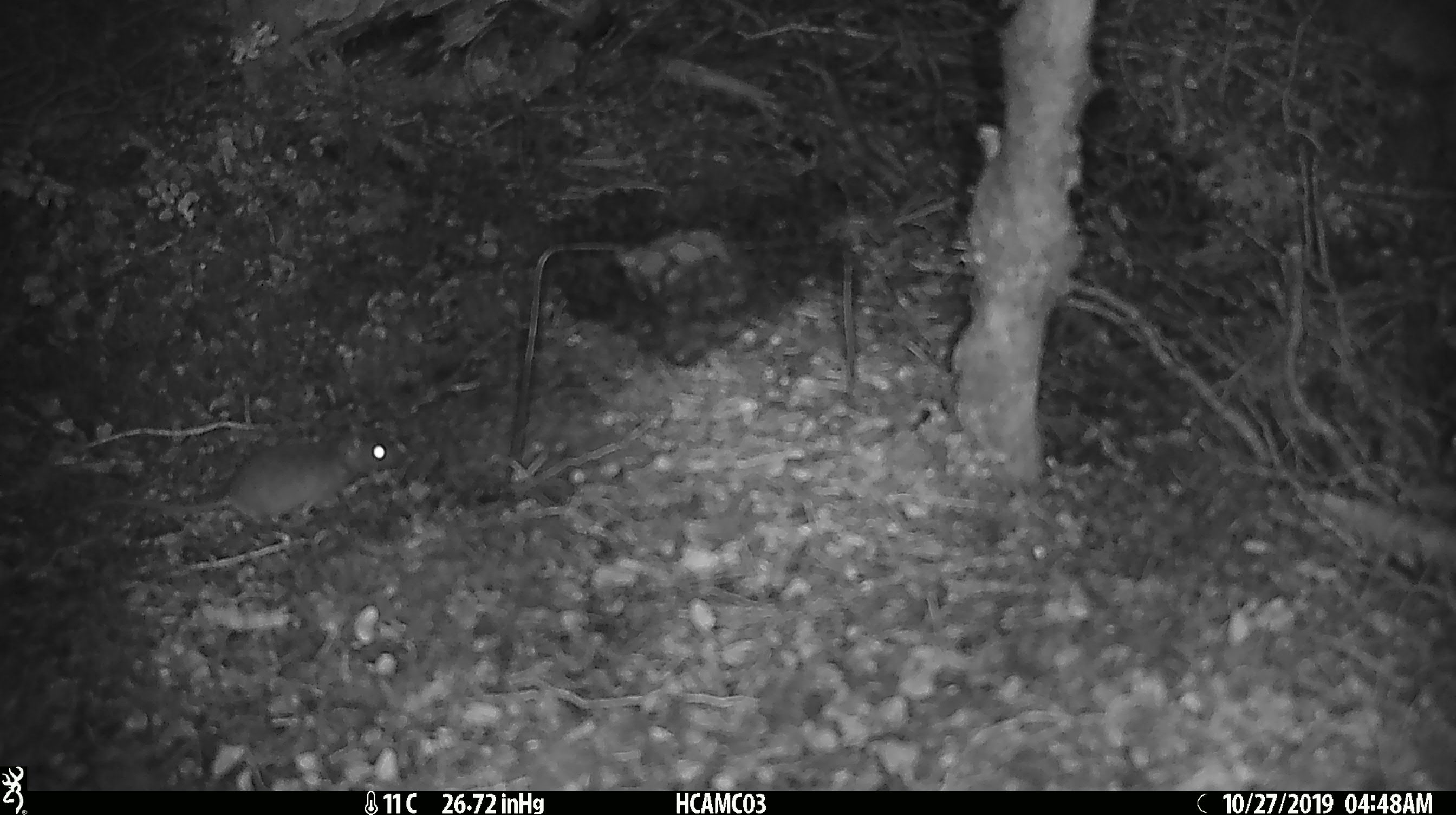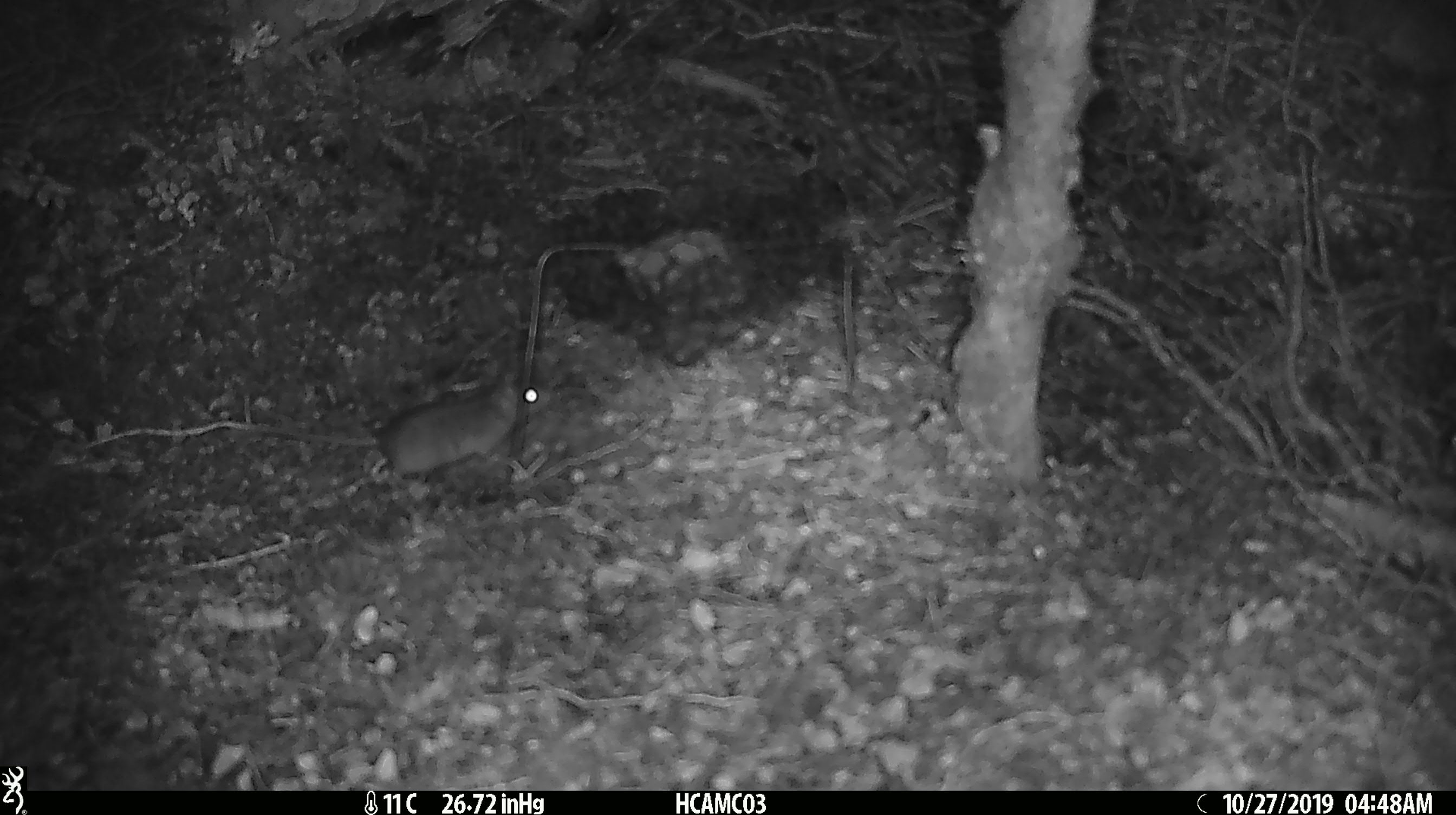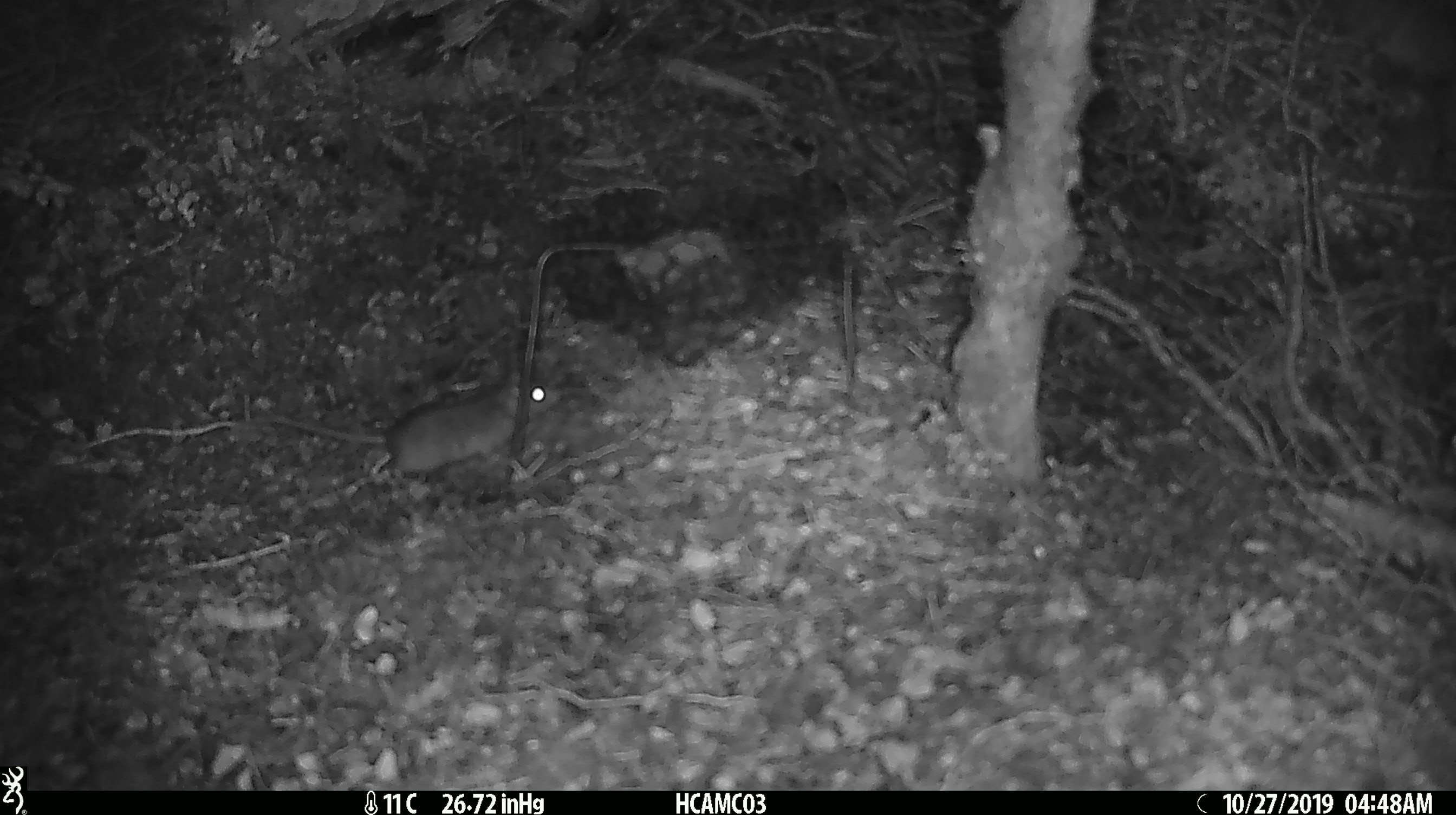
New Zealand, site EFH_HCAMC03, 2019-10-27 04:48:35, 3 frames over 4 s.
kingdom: Animalia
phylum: Chordata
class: Mammalia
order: Rodentia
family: Muridae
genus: Mus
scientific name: Mus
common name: mouse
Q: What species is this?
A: Mouse (Mus).